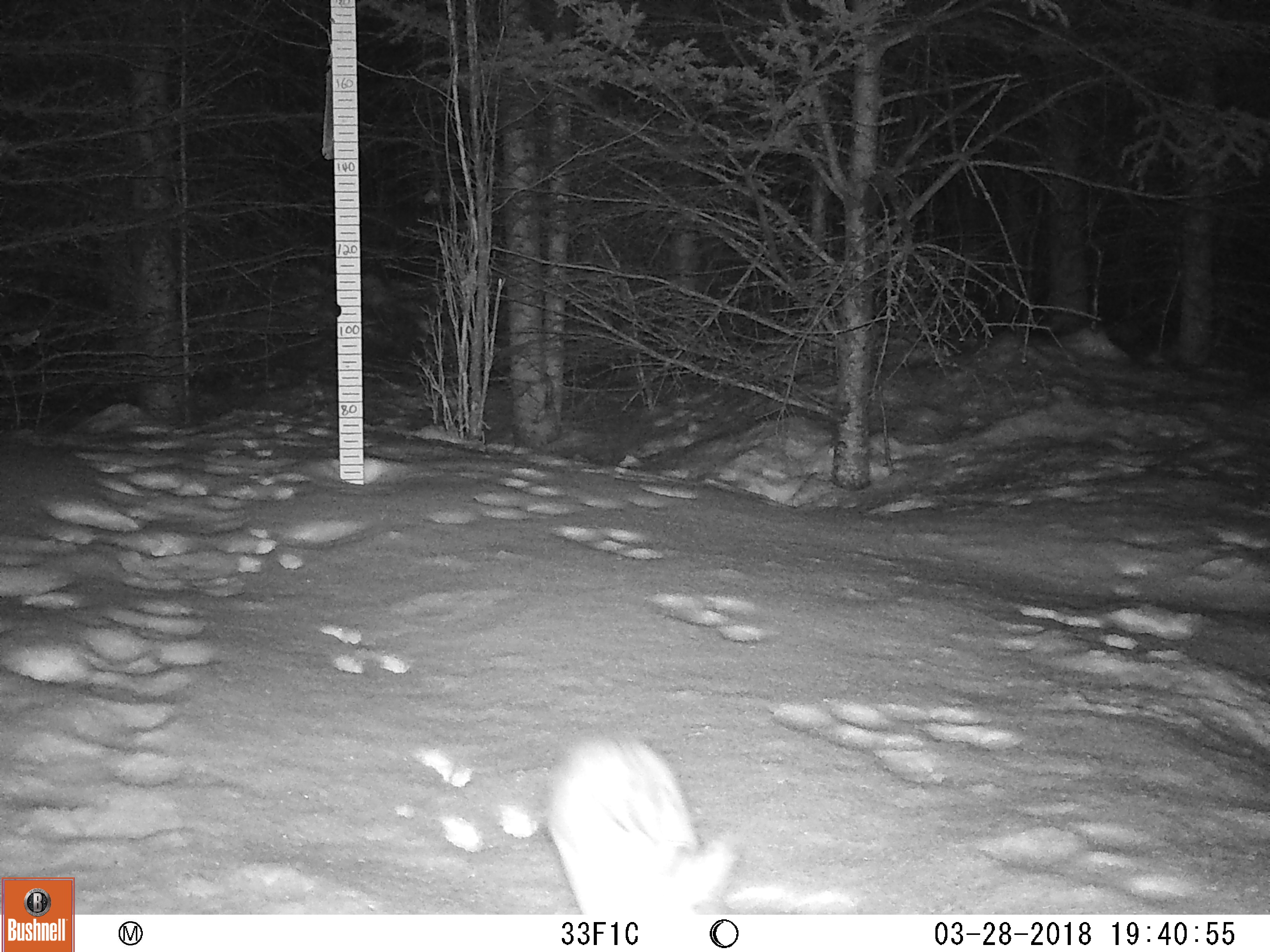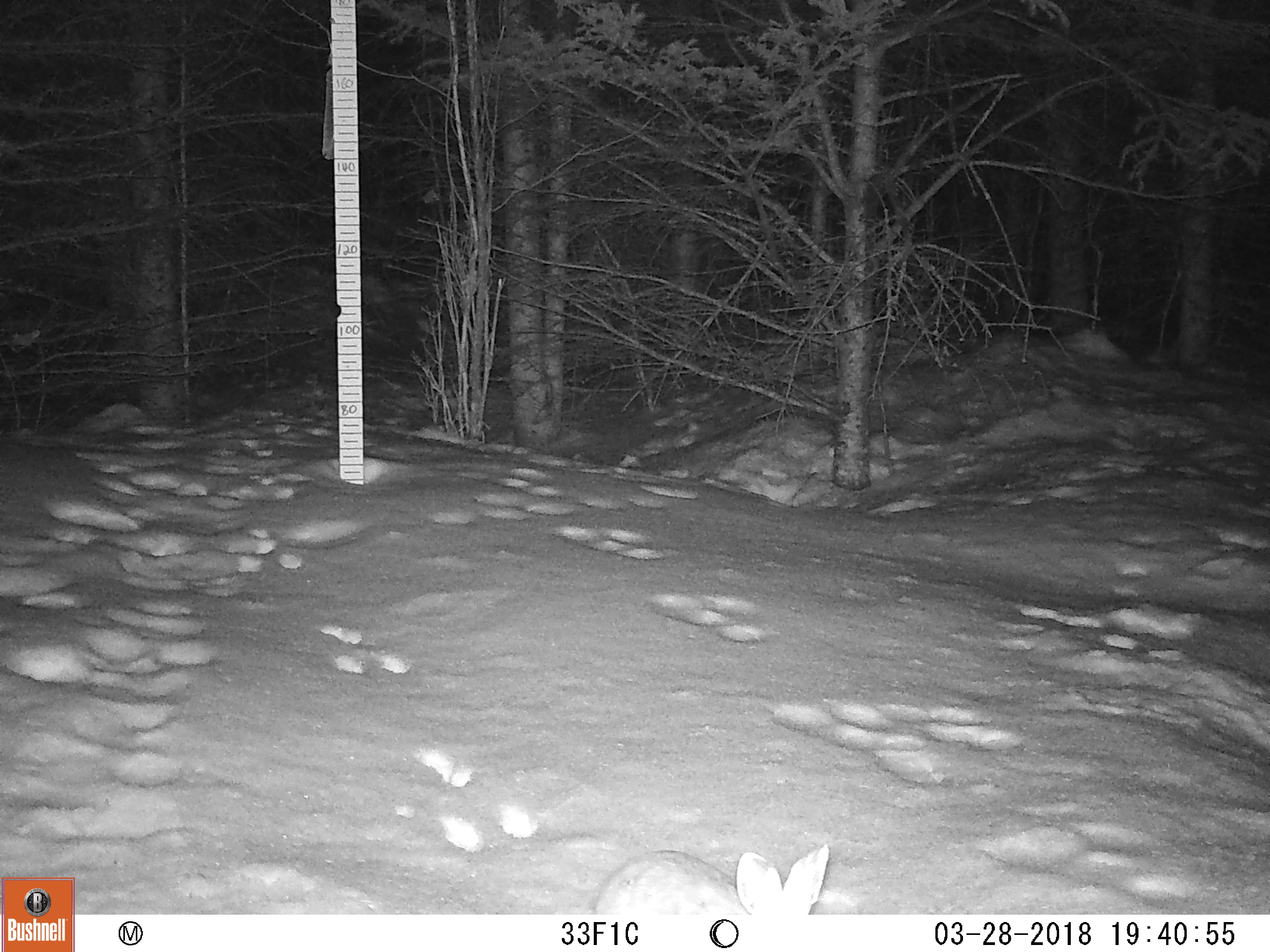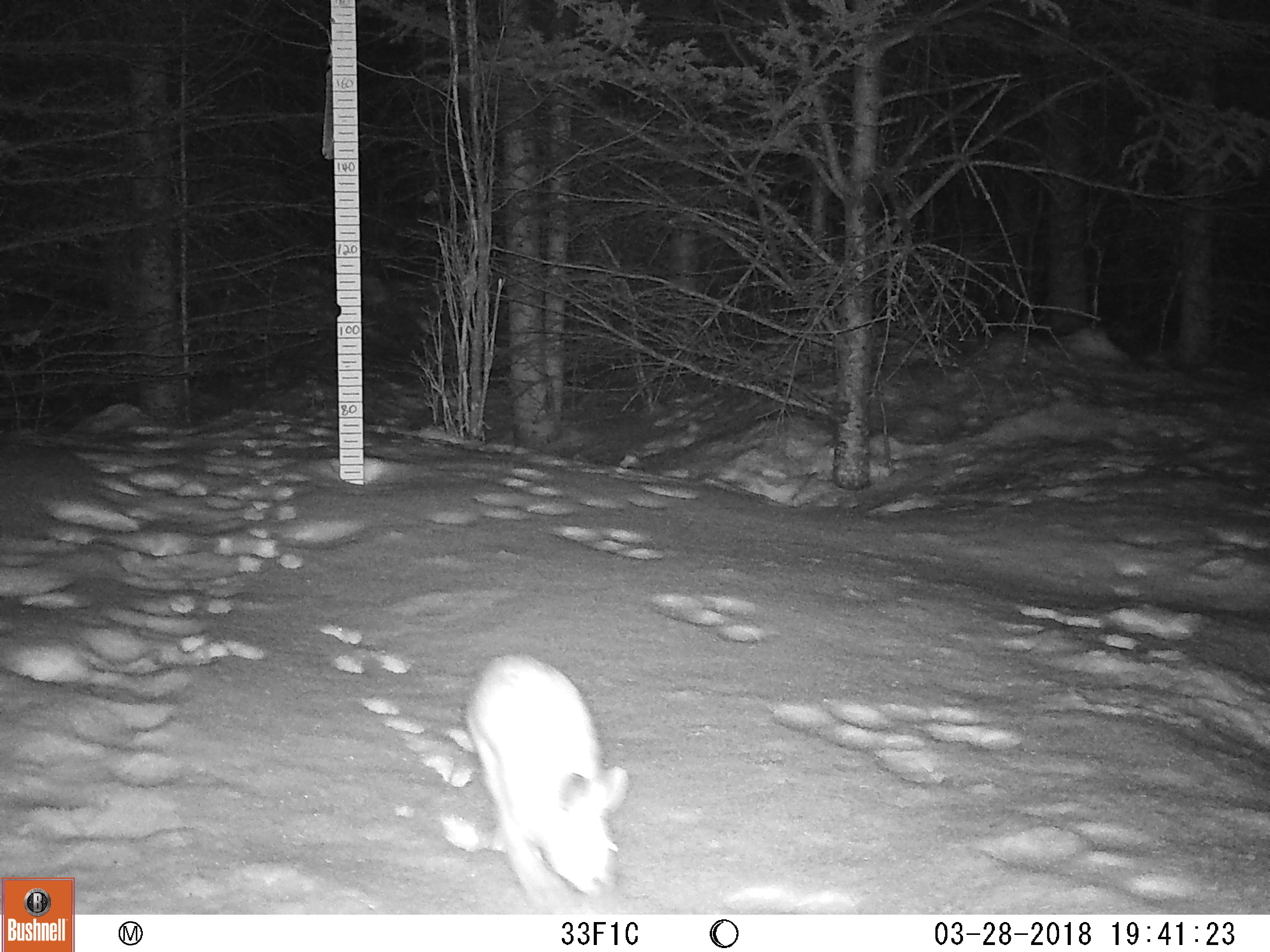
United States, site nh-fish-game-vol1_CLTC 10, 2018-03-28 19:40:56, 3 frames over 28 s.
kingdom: Animalia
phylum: Chordata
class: Mammalia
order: Lagomorpha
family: Leporidae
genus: Lepus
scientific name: Lepus americanus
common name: snowshoe hare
Snowshoe hare (Lepus americanus).